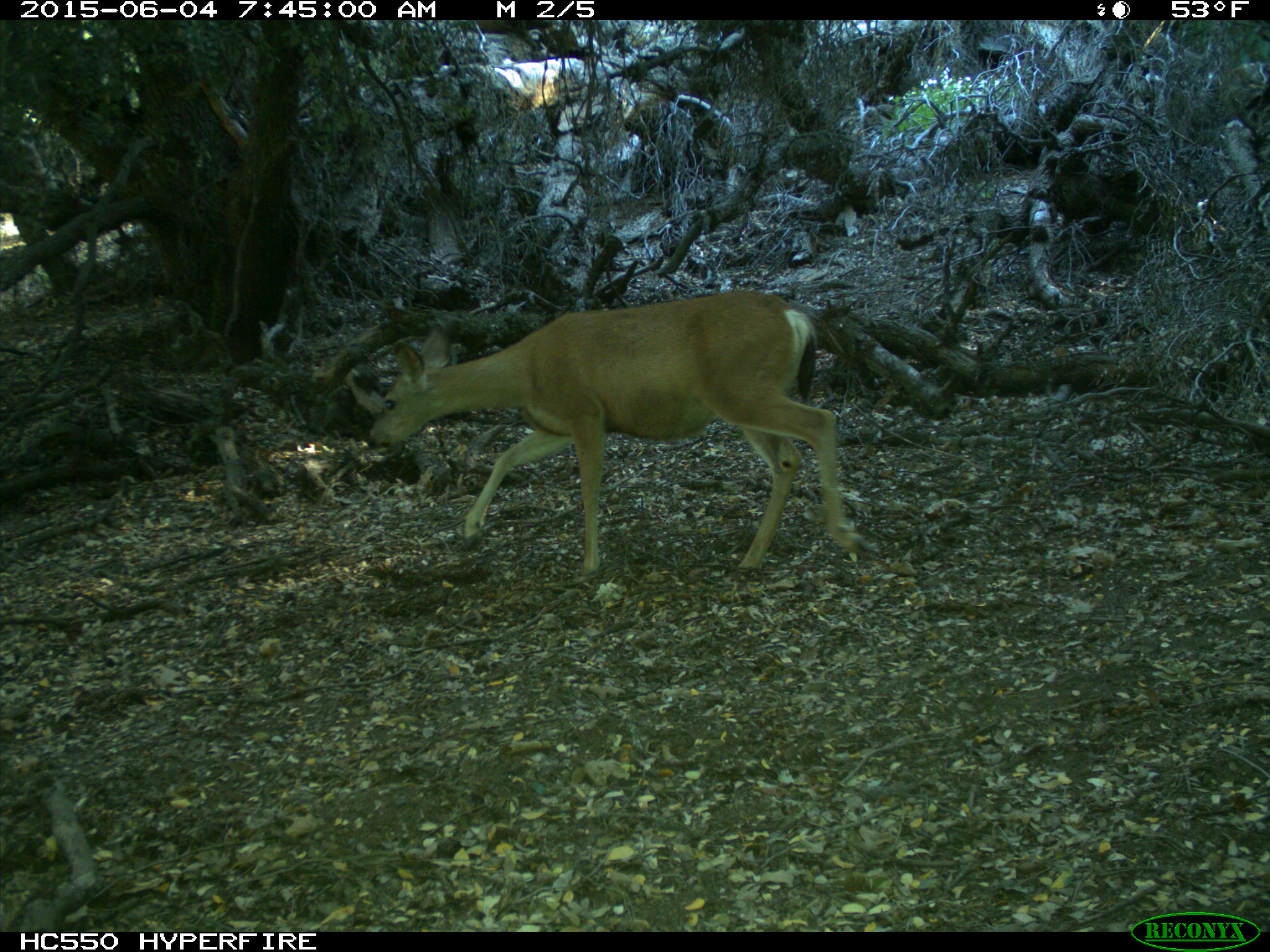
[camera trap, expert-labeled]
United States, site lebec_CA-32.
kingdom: Animalia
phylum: Chordata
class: Mammalia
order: Artiodactyla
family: Cervidae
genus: Odocoileus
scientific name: Odocoileus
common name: deer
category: unidentified deer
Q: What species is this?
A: Unidentified deer (deer) (Odocoileus).